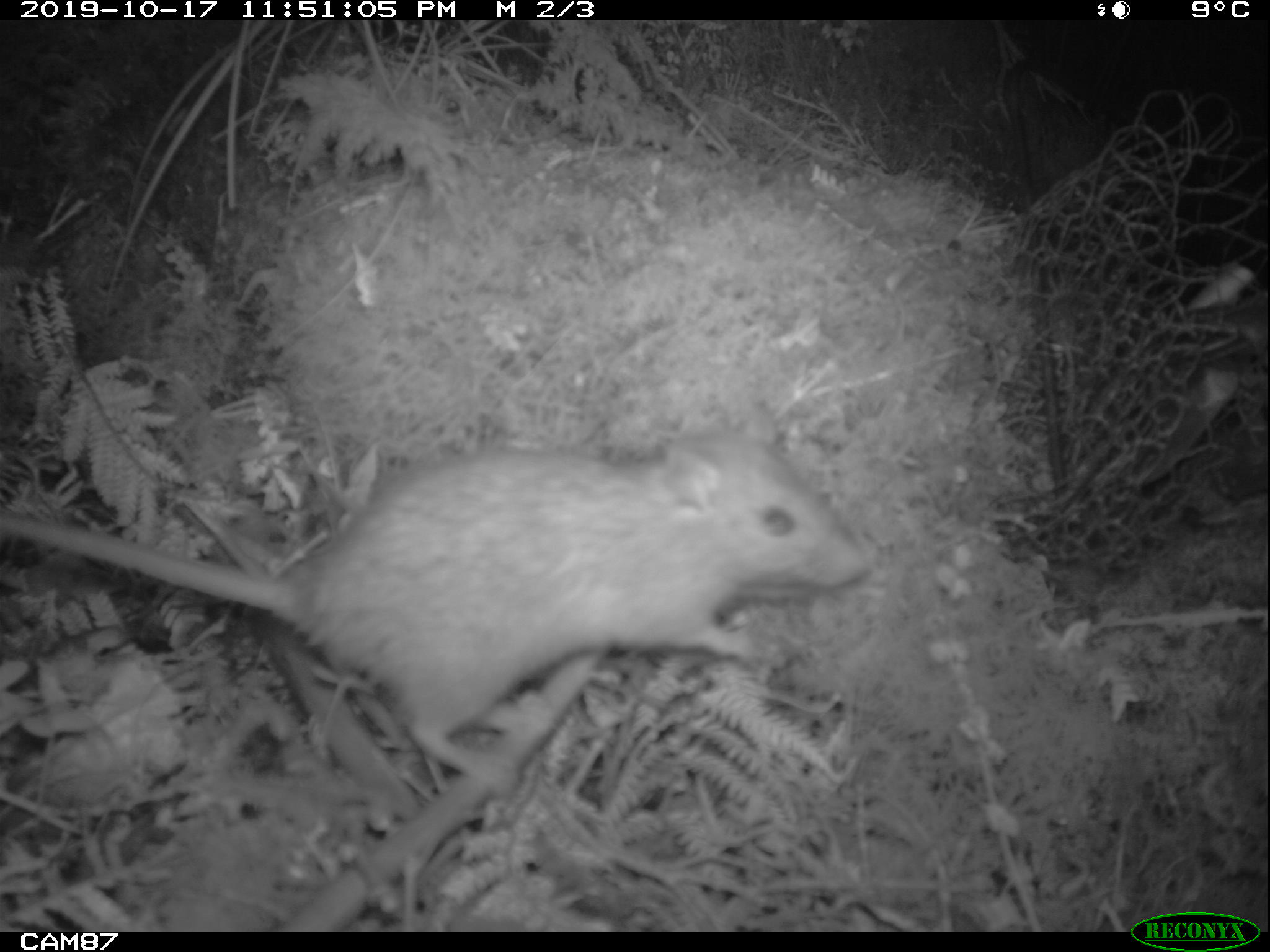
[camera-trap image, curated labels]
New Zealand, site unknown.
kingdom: Animalia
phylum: Chordata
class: Mammalia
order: Rodentia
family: Muridae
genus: Rattus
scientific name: Rattus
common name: rat